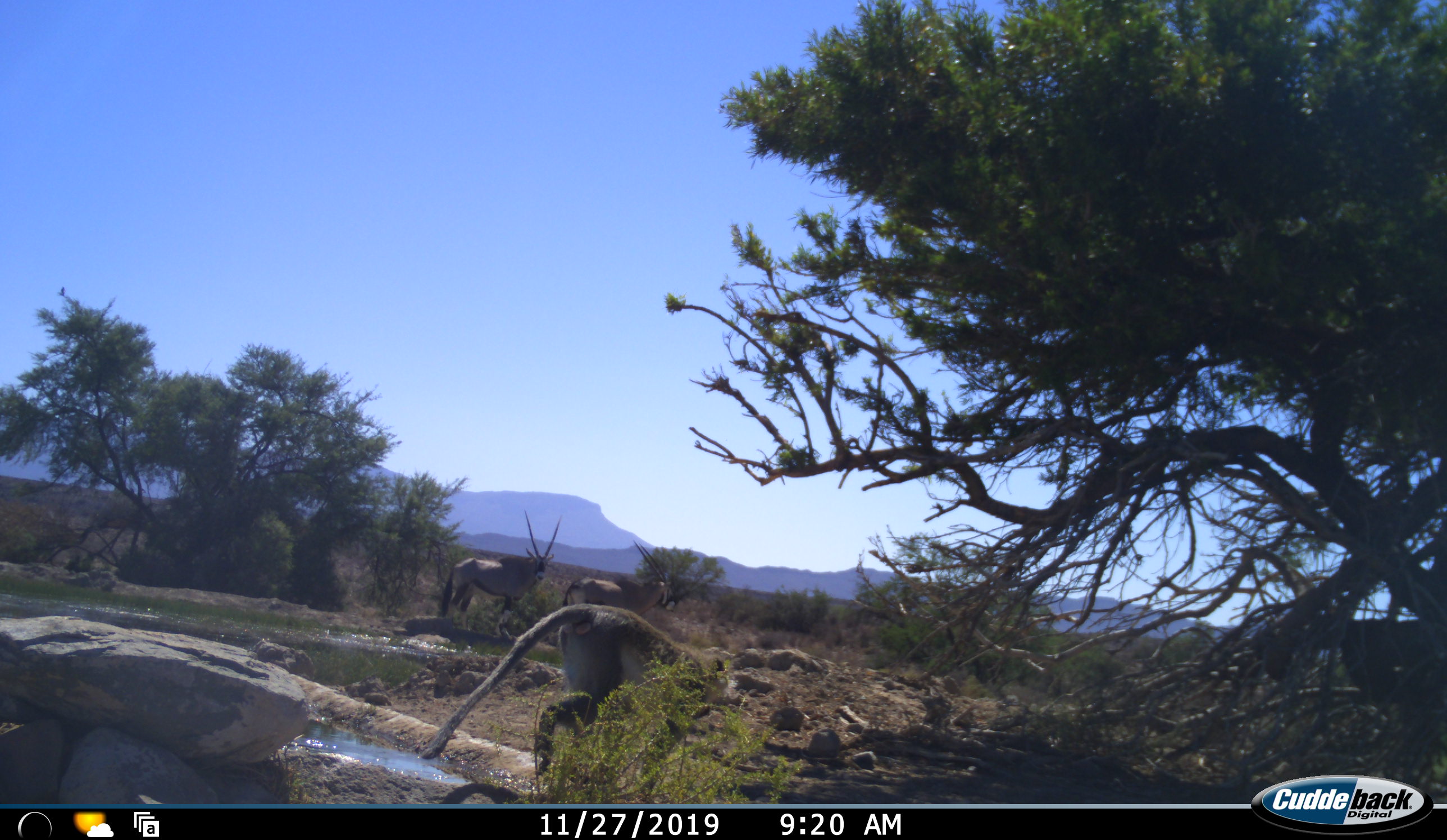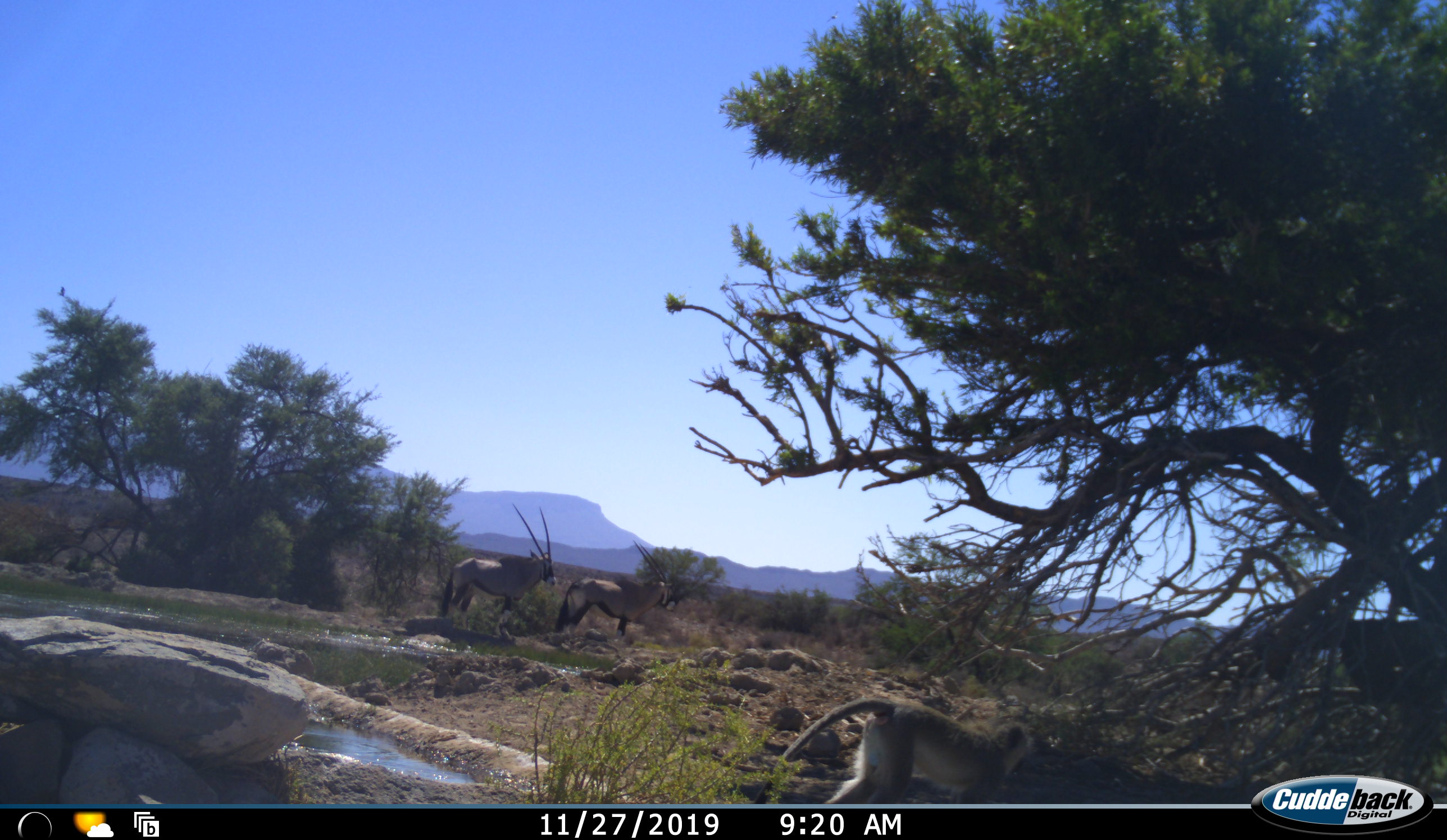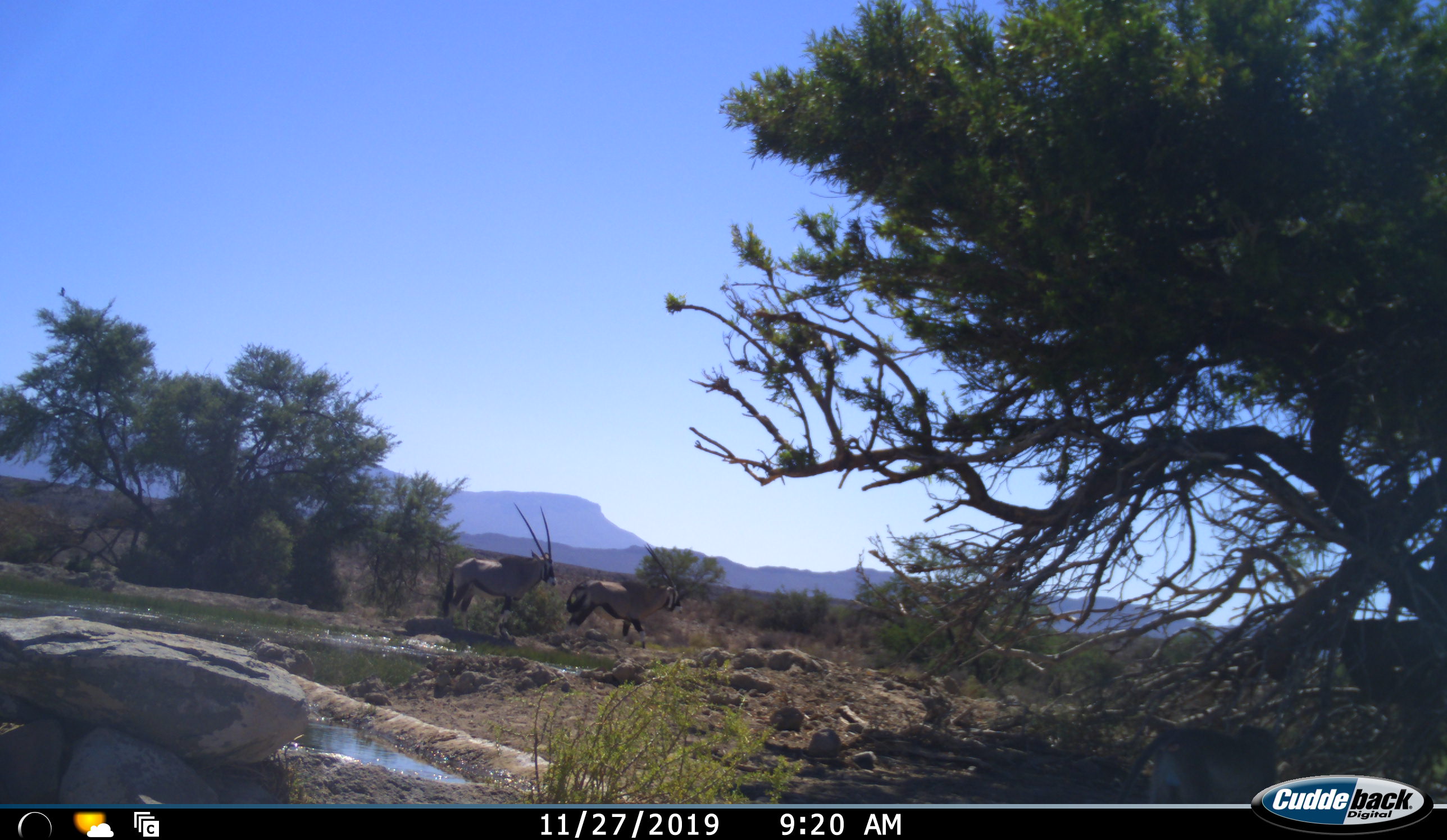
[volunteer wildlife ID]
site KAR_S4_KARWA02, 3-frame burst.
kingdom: Animalia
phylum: Chordata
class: Mammalia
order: Artiodactyla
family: Bovidae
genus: Oryx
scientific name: Oryx gazella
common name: gemsbok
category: oryx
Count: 2.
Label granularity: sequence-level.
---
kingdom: Animalia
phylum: Chordata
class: Mammalia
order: Primates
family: Cercopithecidae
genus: Chlorocebus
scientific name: Chlorocebus pygerythrus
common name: vervet monkey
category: monkeyvervet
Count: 1.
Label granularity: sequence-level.